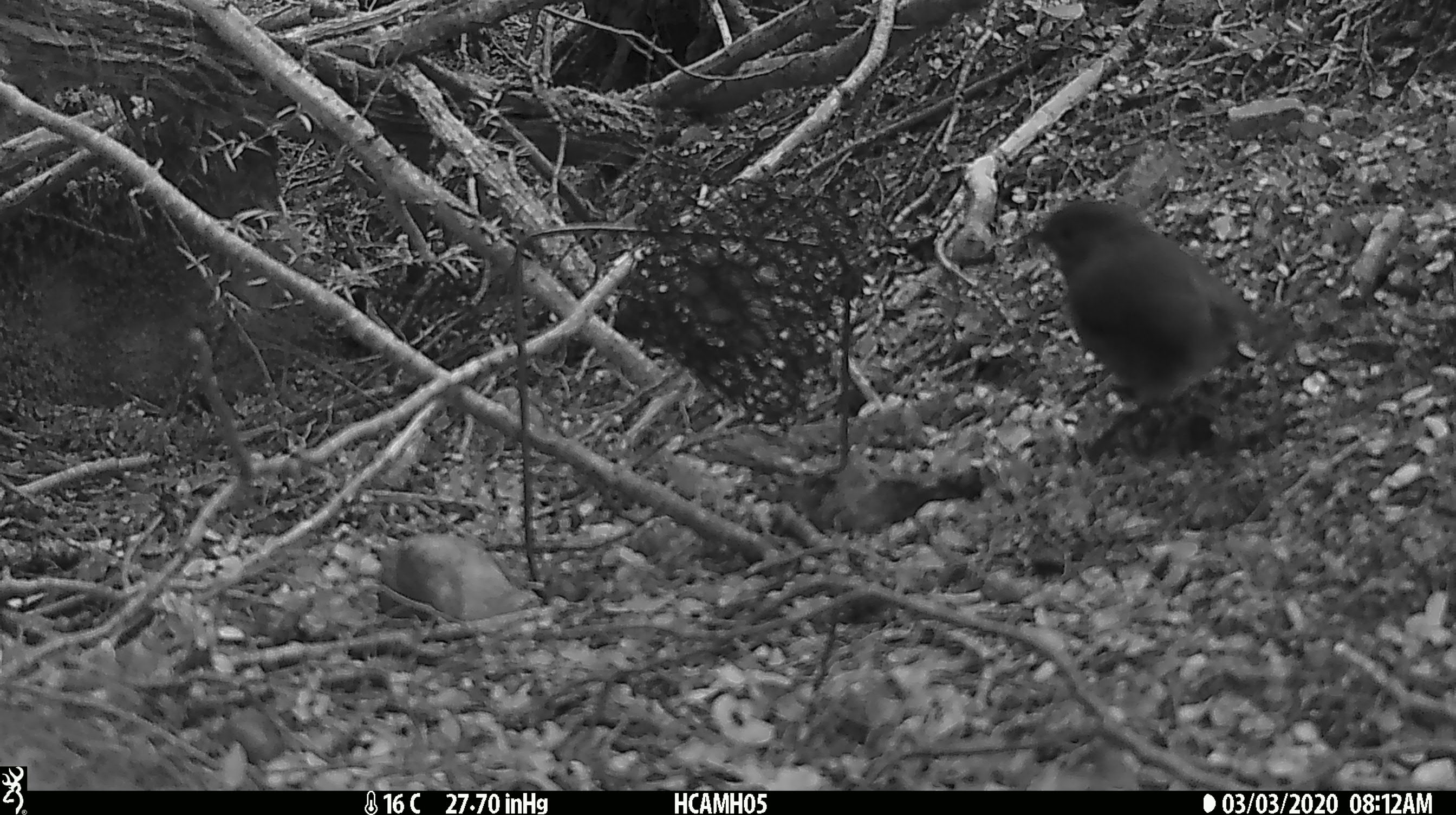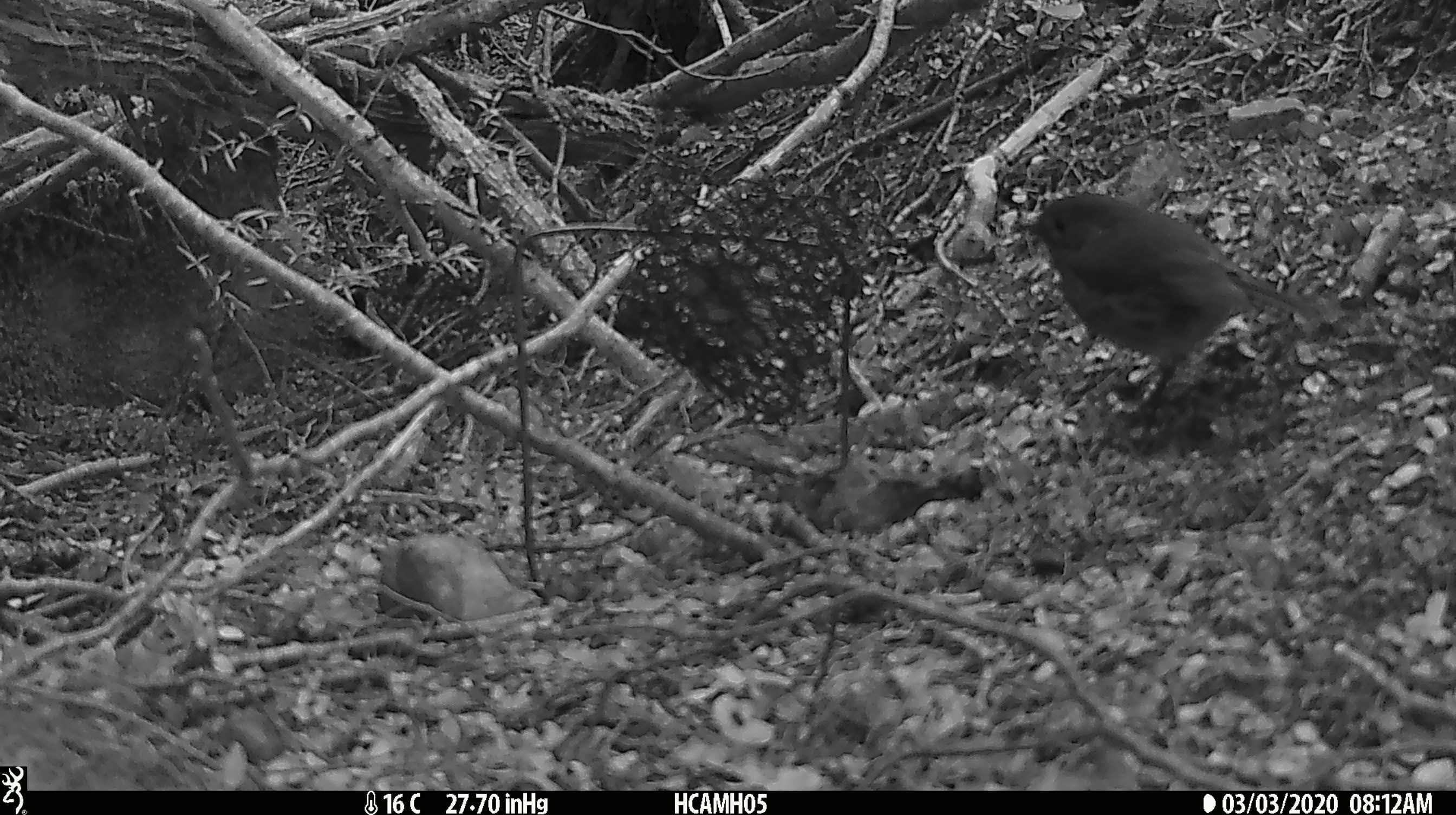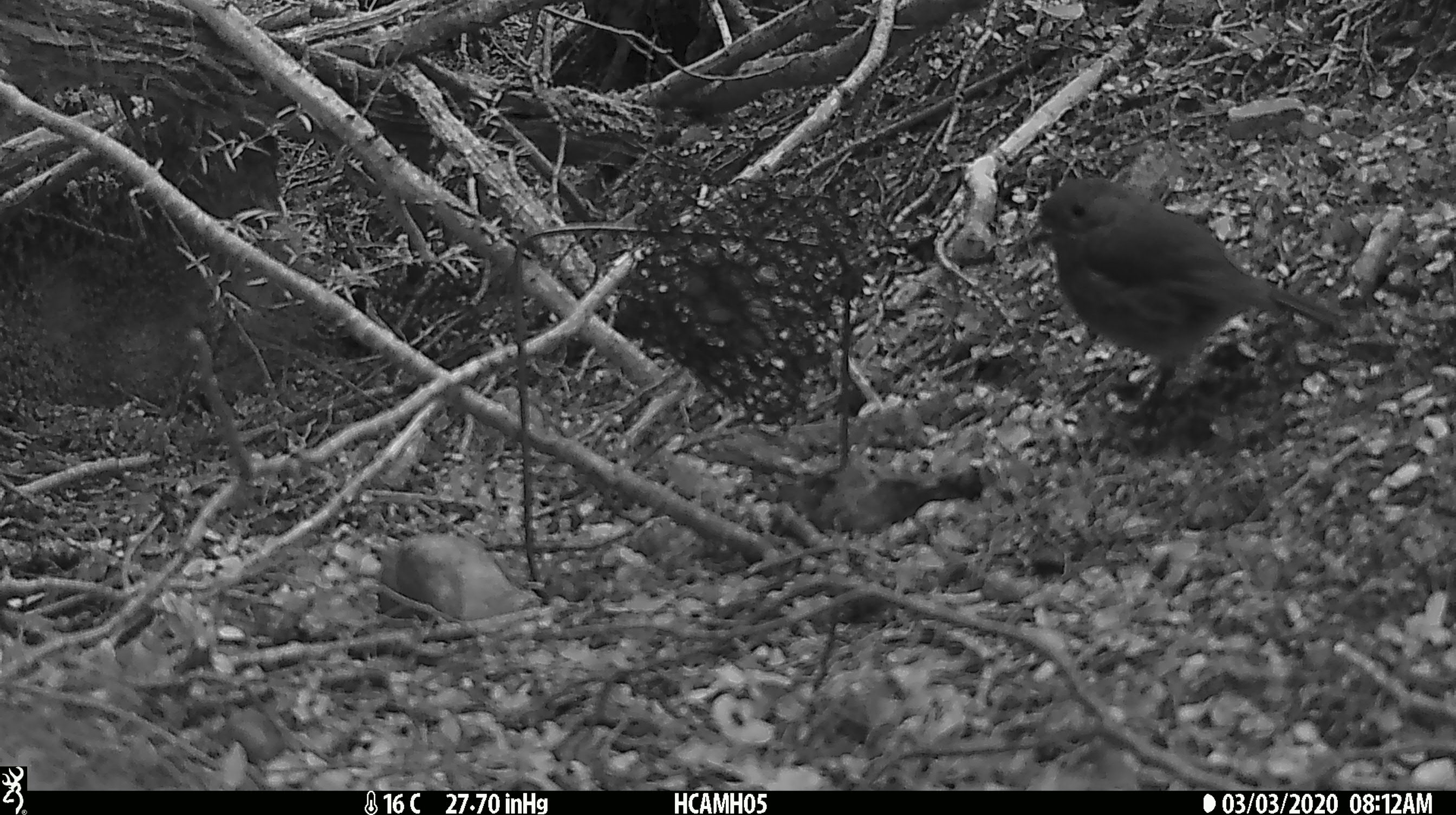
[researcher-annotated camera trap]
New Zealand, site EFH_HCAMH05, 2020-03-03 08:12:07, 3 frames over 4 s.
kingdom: Animalia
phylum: Chordata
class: Aves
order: Passeriformes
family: Petroicidae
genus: Petroica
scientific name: Petroica australis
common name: new zealand robin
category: robin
Robin (new zealand robin) (Petroica australis).